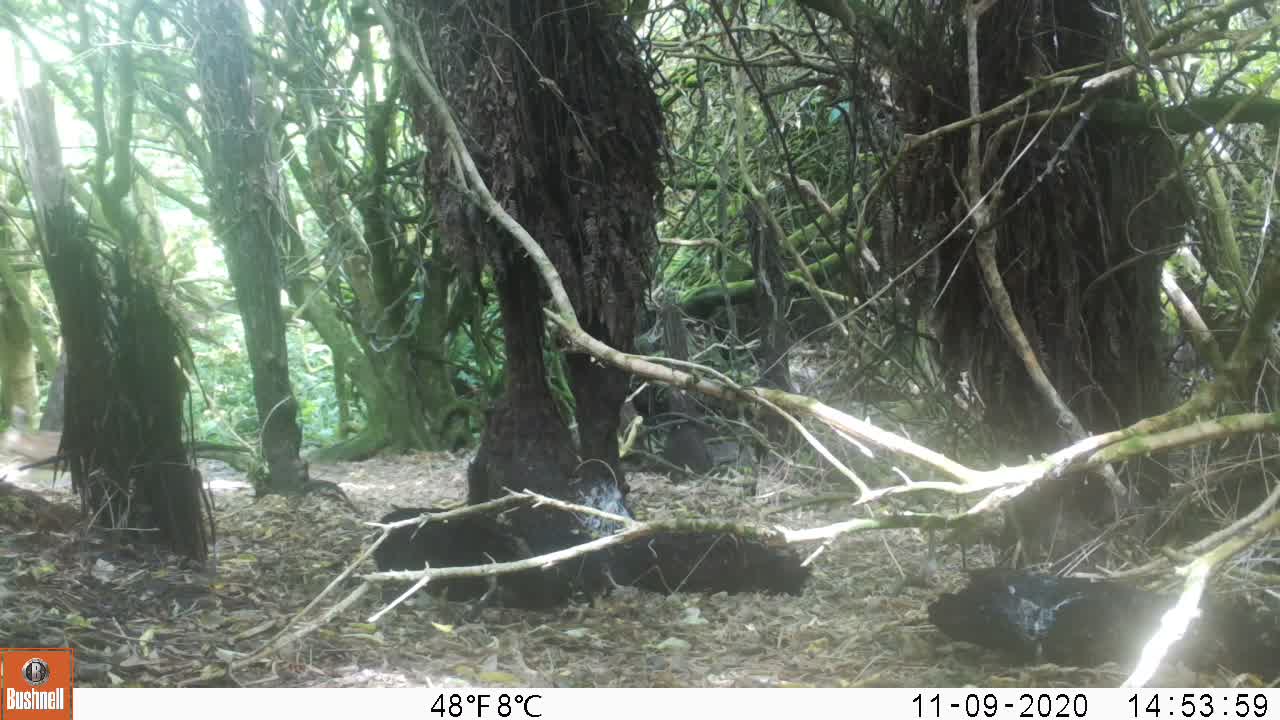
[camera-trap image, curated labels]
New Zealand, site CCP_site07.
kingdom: Animalia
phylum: Chordata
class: Mammalia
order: Lagomorpha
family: Leporidae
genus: Lepus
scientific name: Lepus europaeus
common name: brown hare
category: hare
Hare (brown hare) (Lepus europaeus).